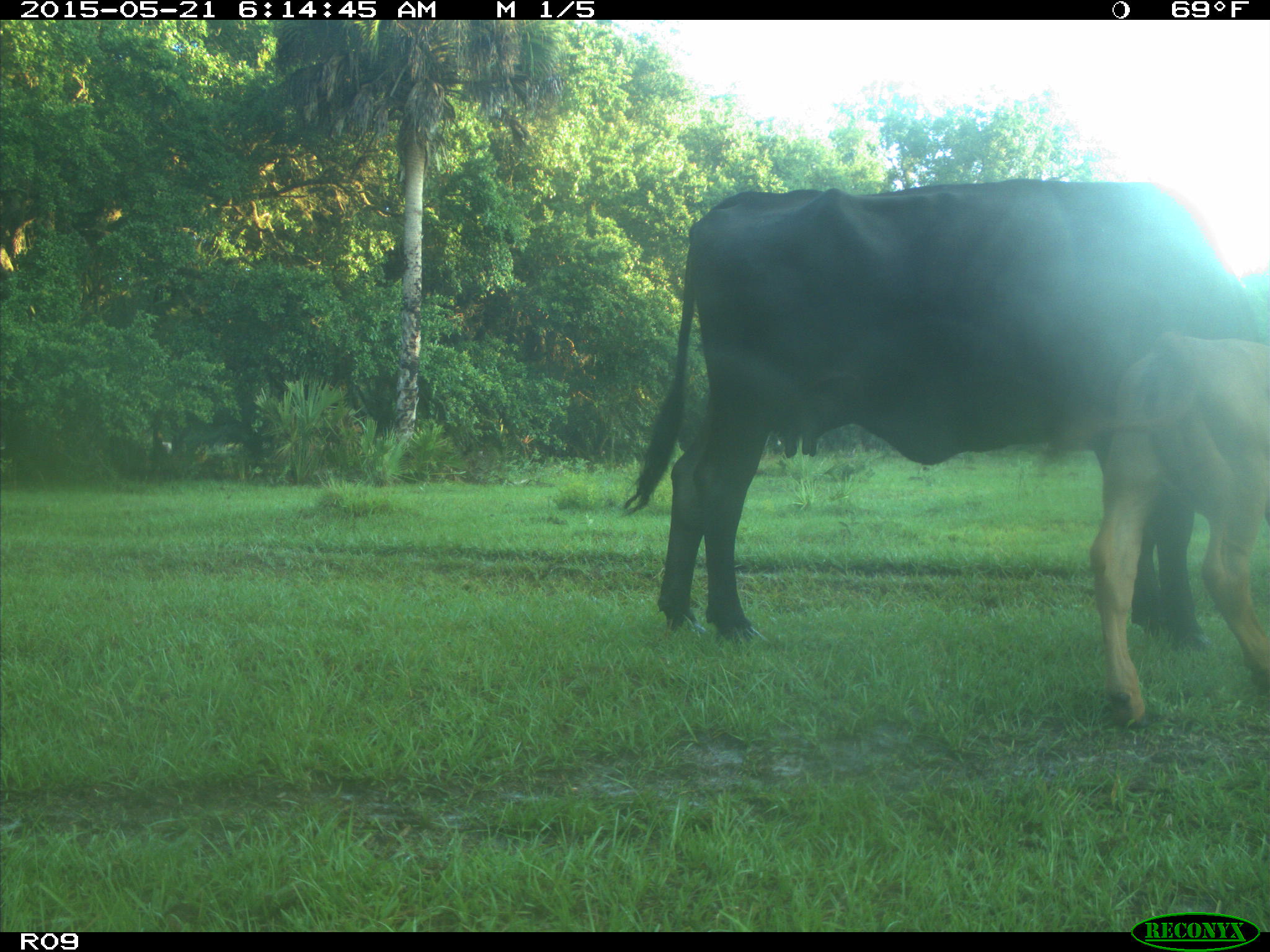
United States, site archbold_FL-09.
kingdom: Animalia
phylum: Chordata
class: Mammalia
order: Artiodactyla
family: Bovidae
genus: Bos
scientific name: Bos taurus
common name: domestic cow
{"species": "Bos taurus (domestic cow)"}